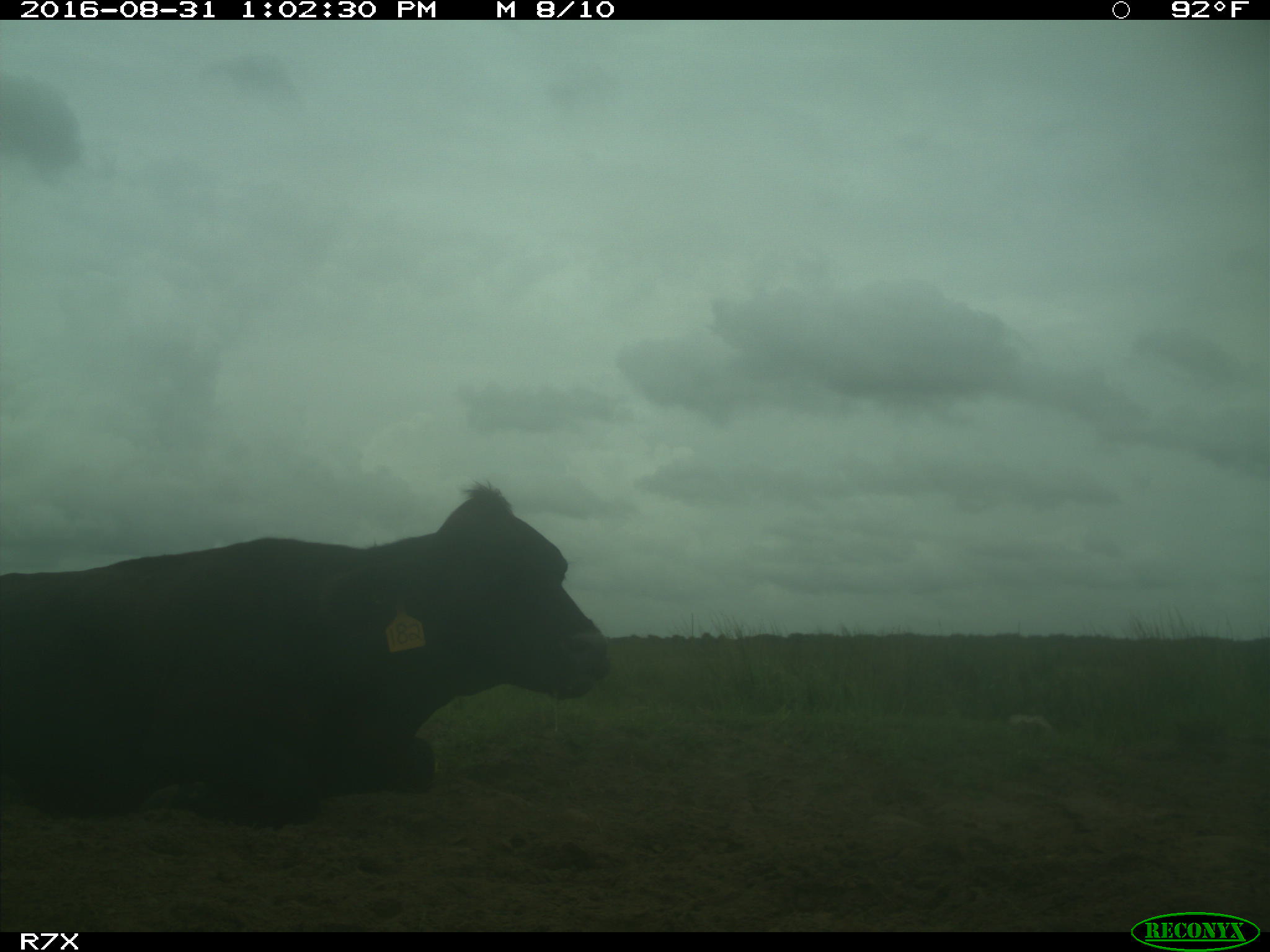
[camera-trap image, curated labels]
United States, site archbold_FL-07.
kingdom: Animalia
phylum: Chordata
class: Mammalia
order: Artiodactyla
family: Bovidae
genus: Bos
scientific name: Bos taurus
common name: domestic cow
Bos taurus (domestic cow).